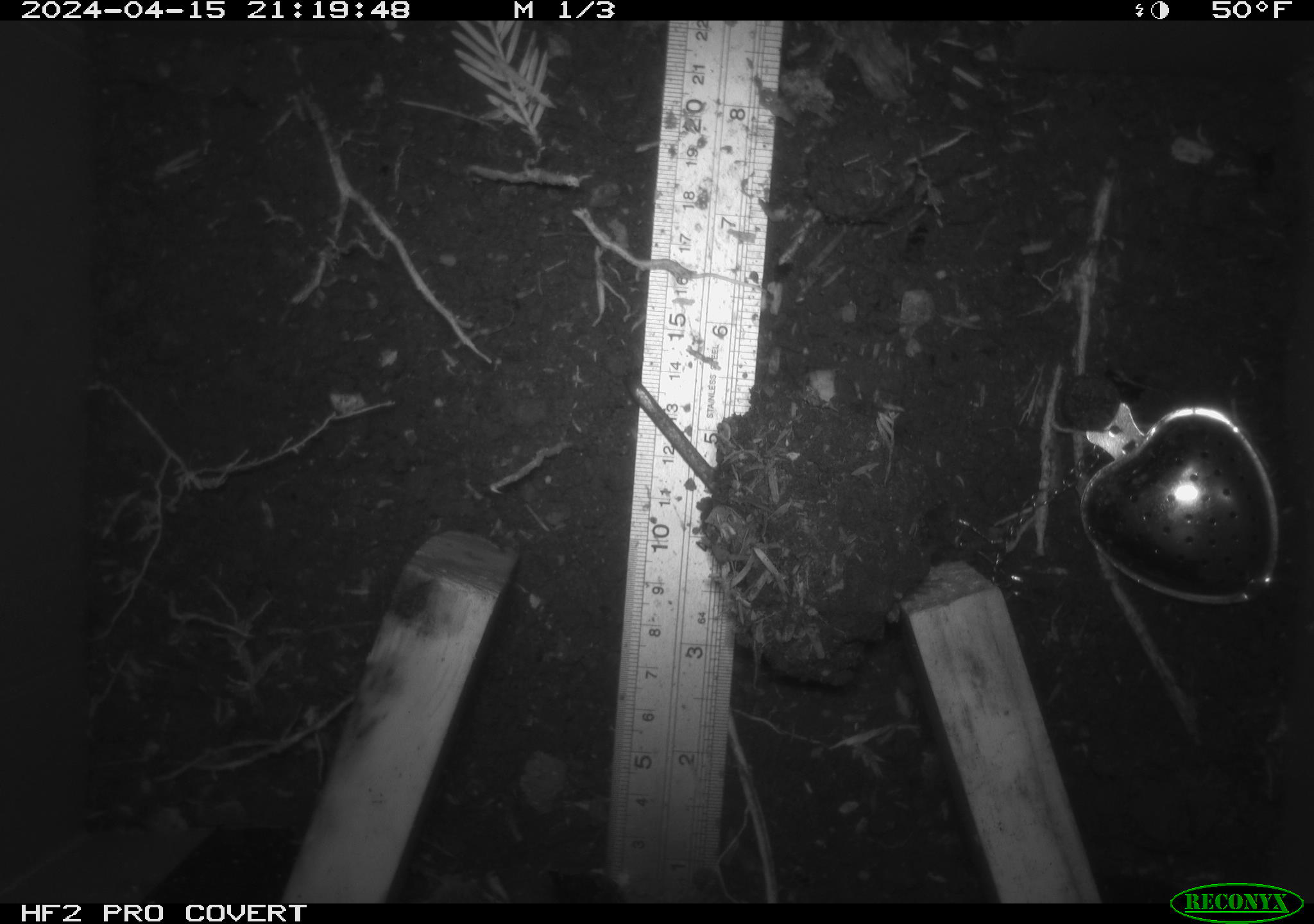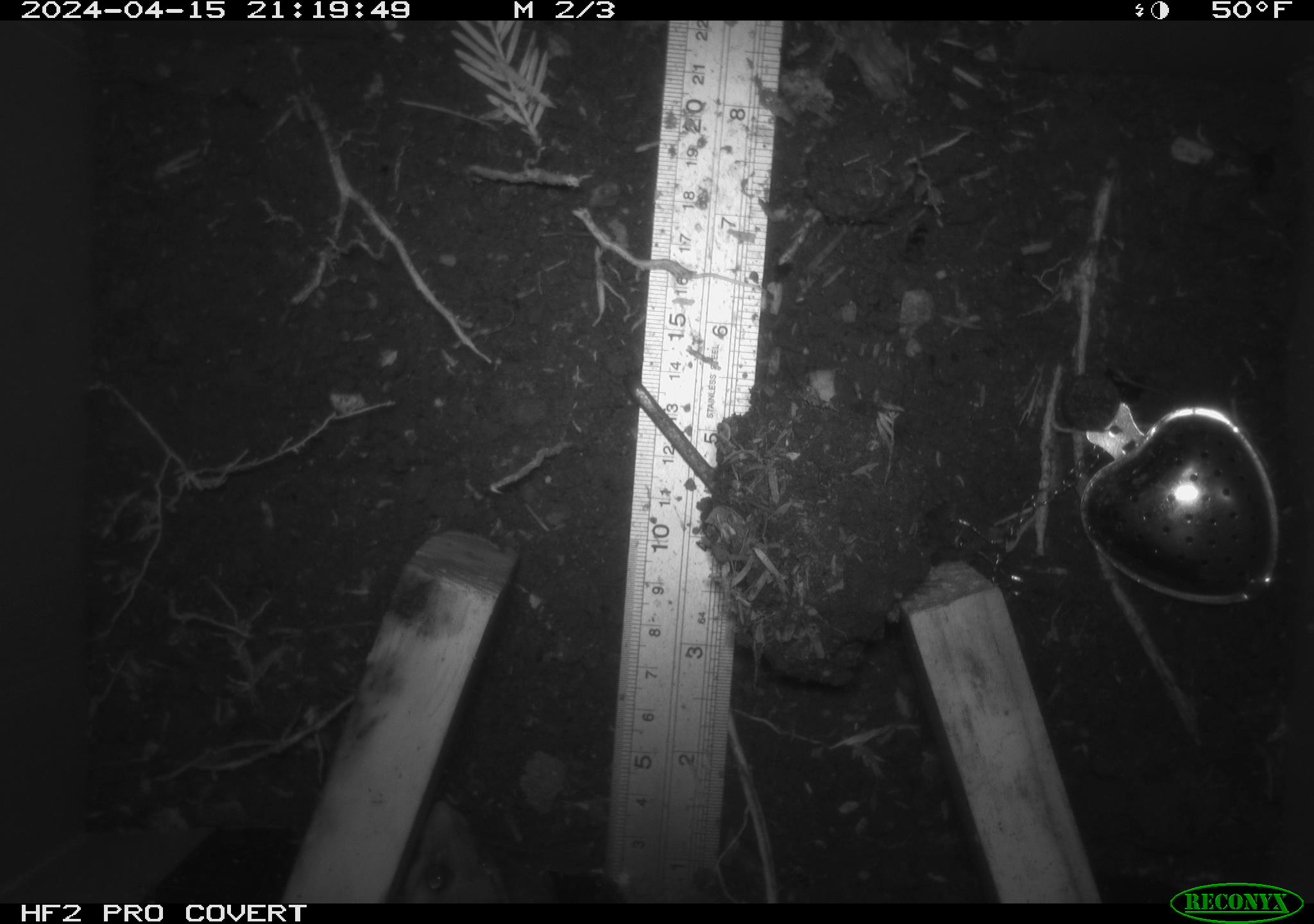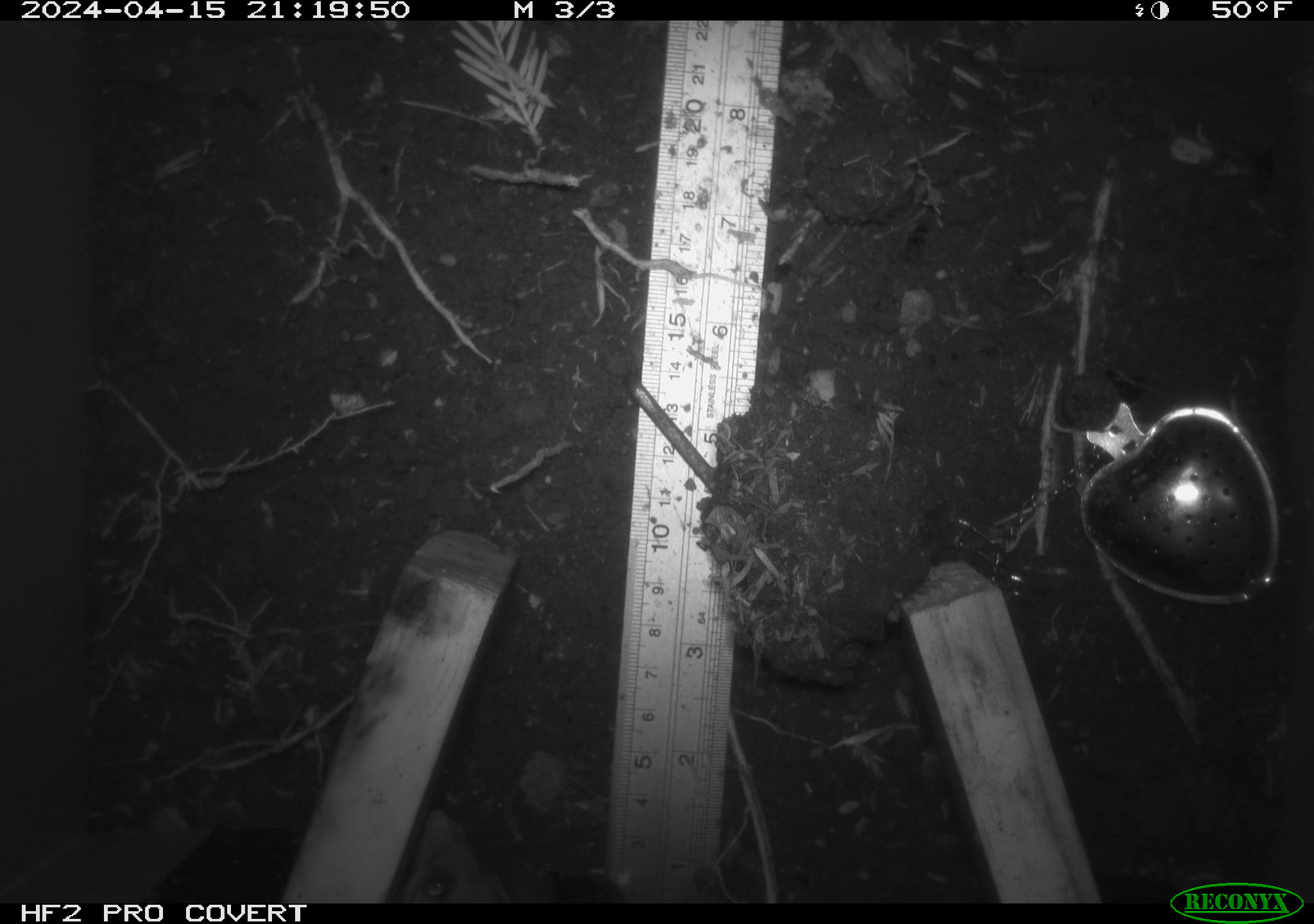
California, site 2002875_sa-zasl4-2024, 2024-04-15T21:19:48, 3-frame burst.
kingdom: Animalia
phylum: Chordata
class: Mammalia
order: Rodentia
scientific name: Rodentia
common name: rodent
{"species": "rodent (Rodentia)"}